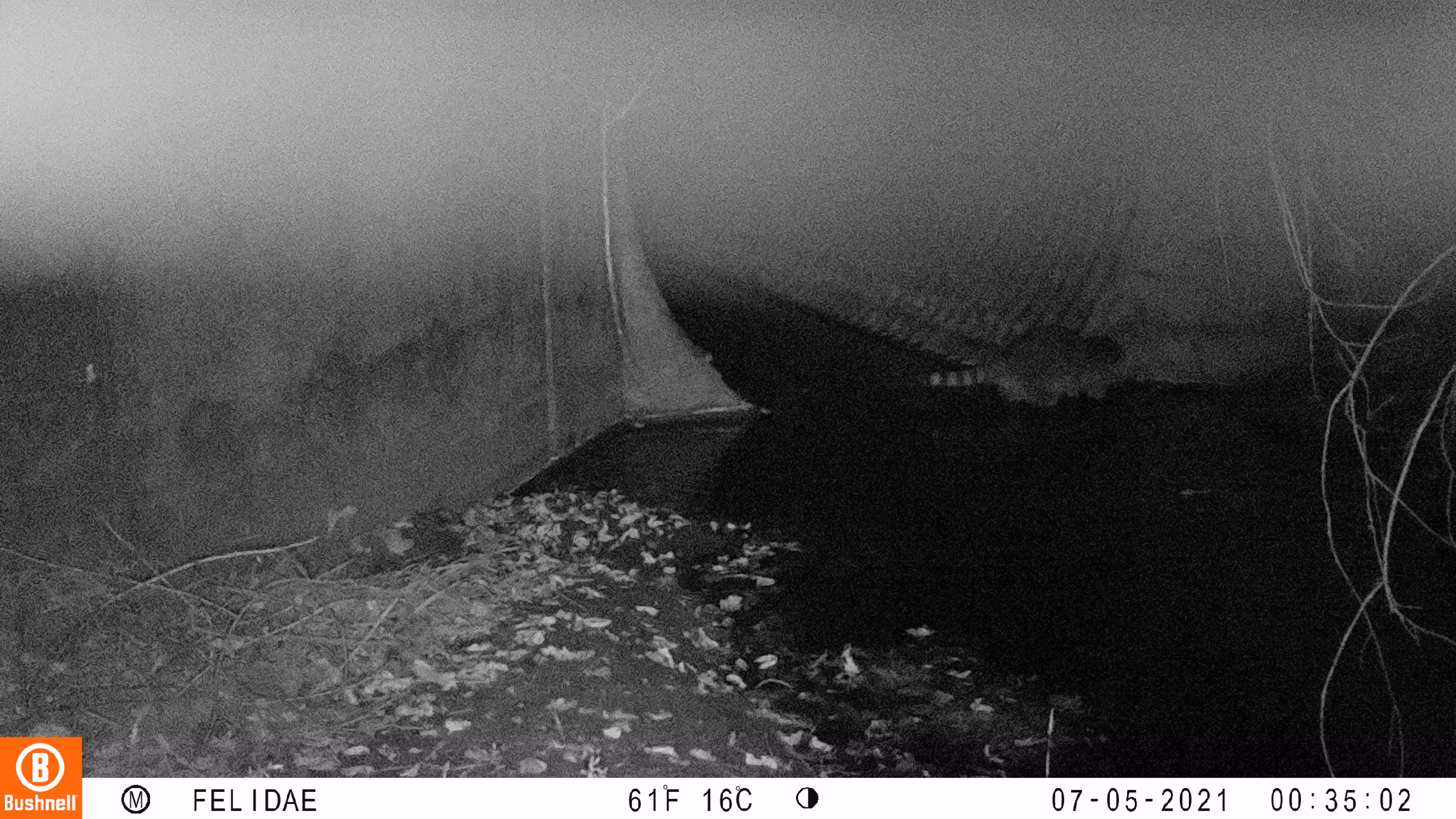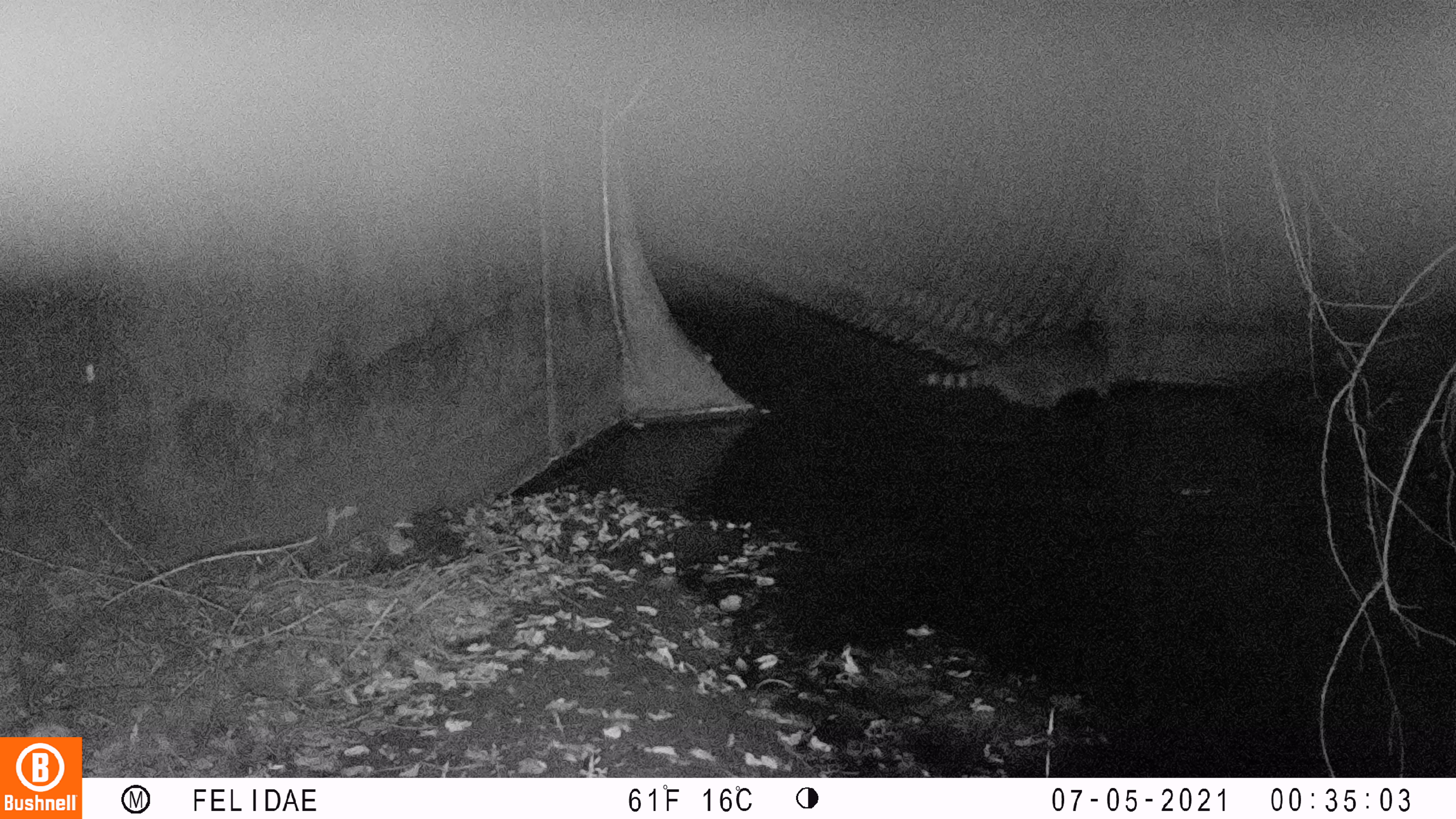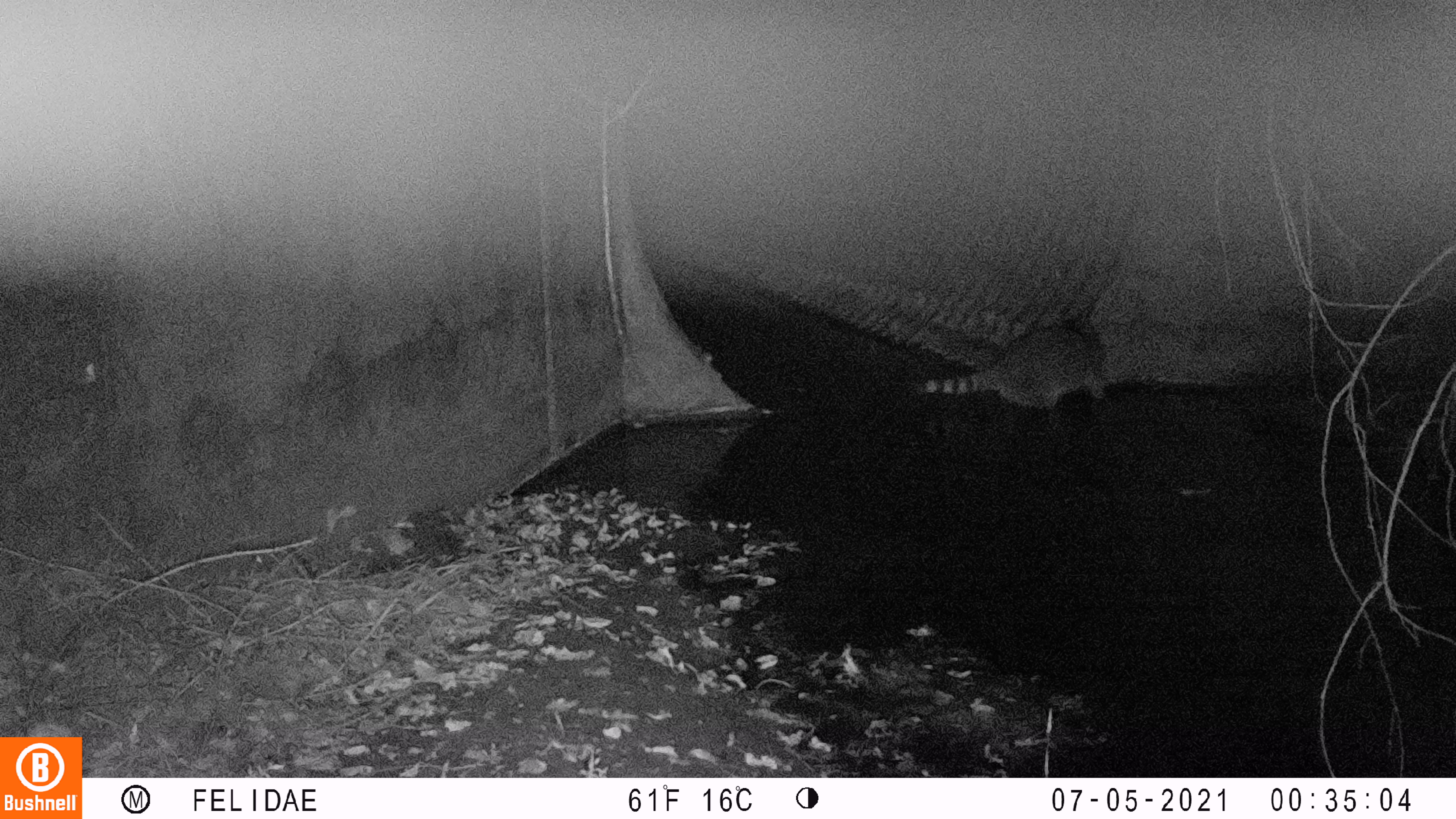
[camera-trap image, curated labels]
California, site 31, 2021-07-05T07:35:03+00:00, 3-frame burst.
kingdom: Animalia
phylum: Chordata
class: Mammalia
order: Carnivora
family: Procyonidae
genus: Procyon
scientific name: Procyon lotor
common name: raccoon